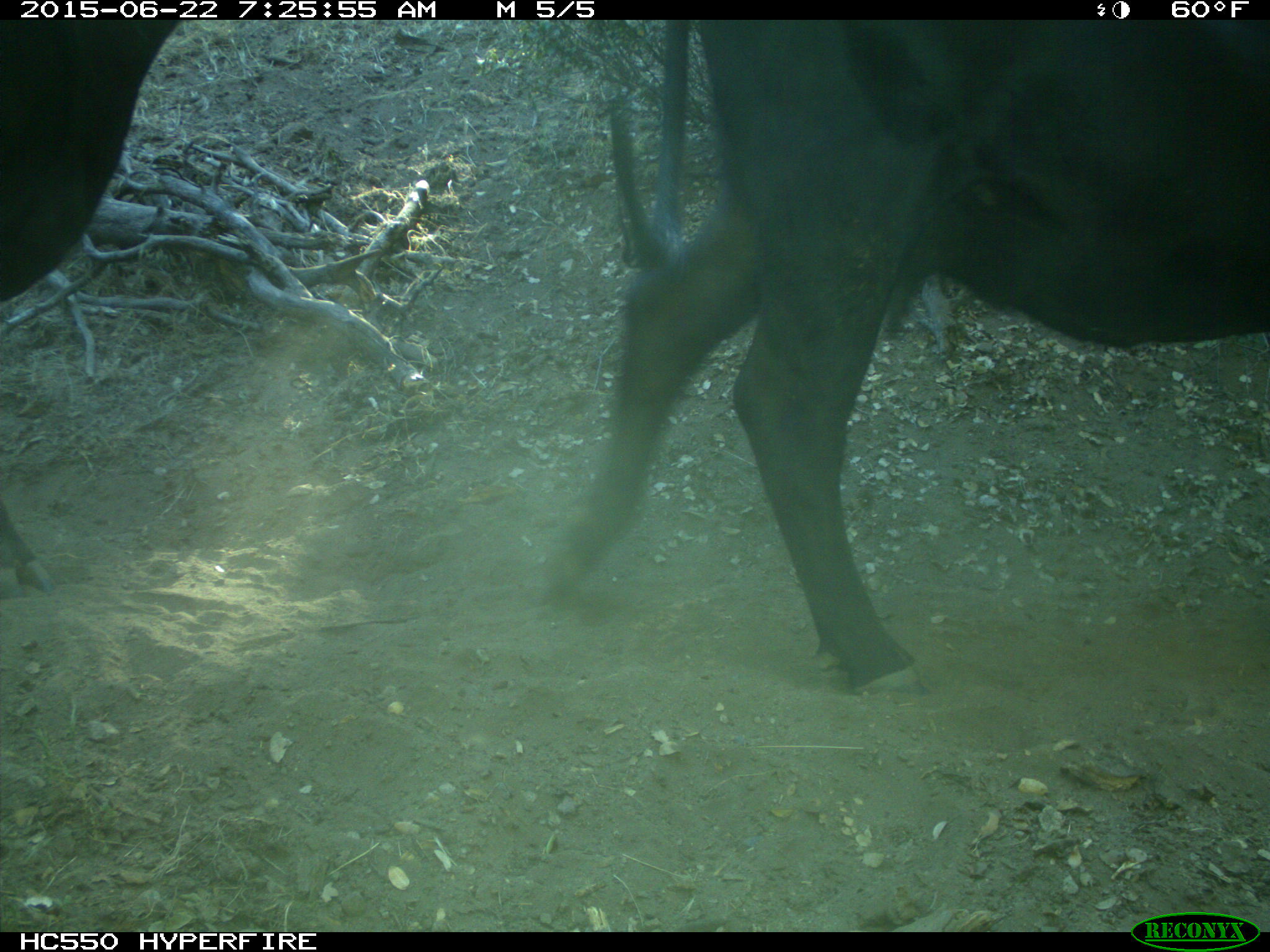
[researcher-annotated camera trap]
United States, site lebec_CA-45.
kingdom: Animalia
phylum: Chordata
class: Mammalia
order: Artiodactyla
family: Bovidae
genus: Bos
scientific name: Bos taurus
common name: domestic cow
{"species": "Bos taurus (domestic cow)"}